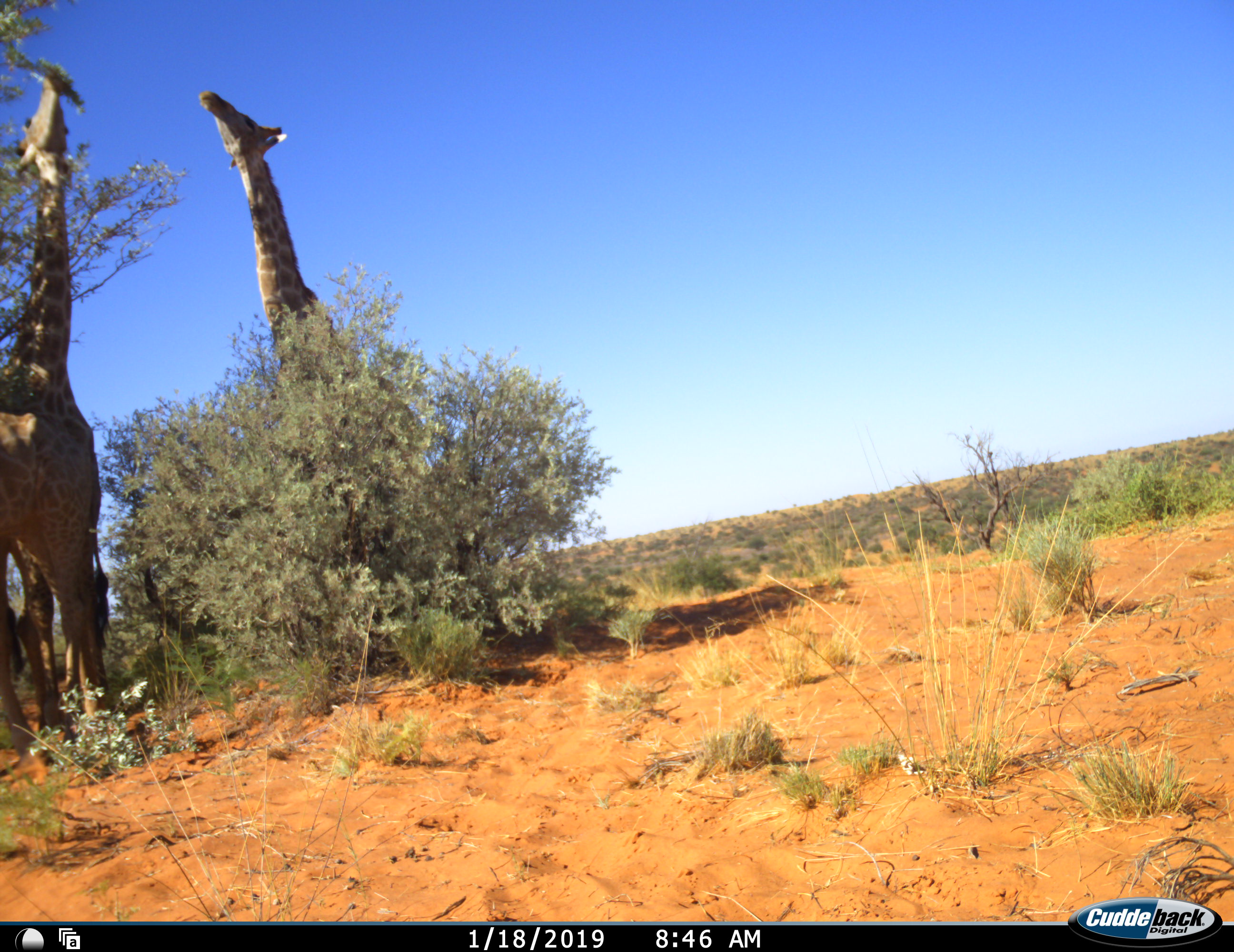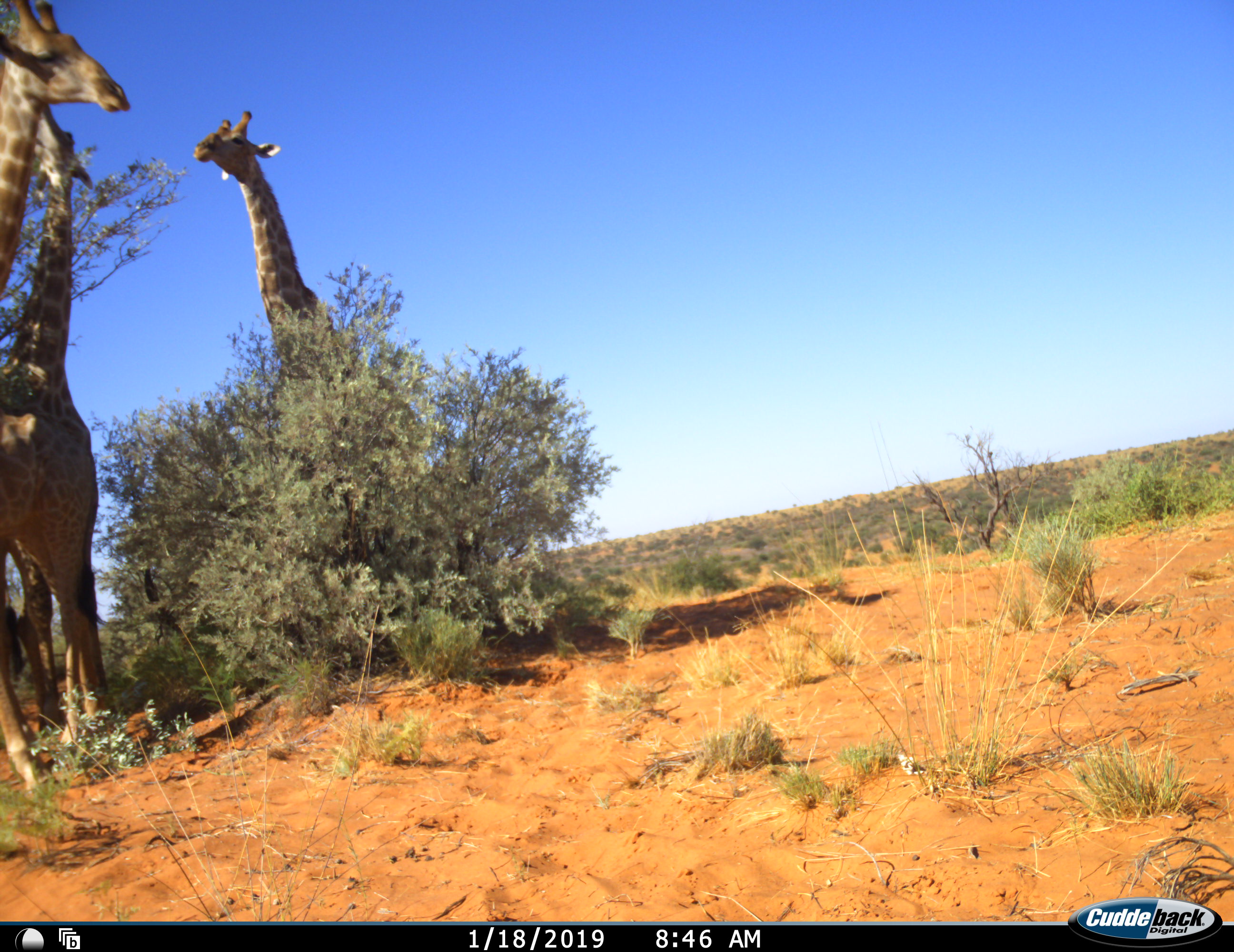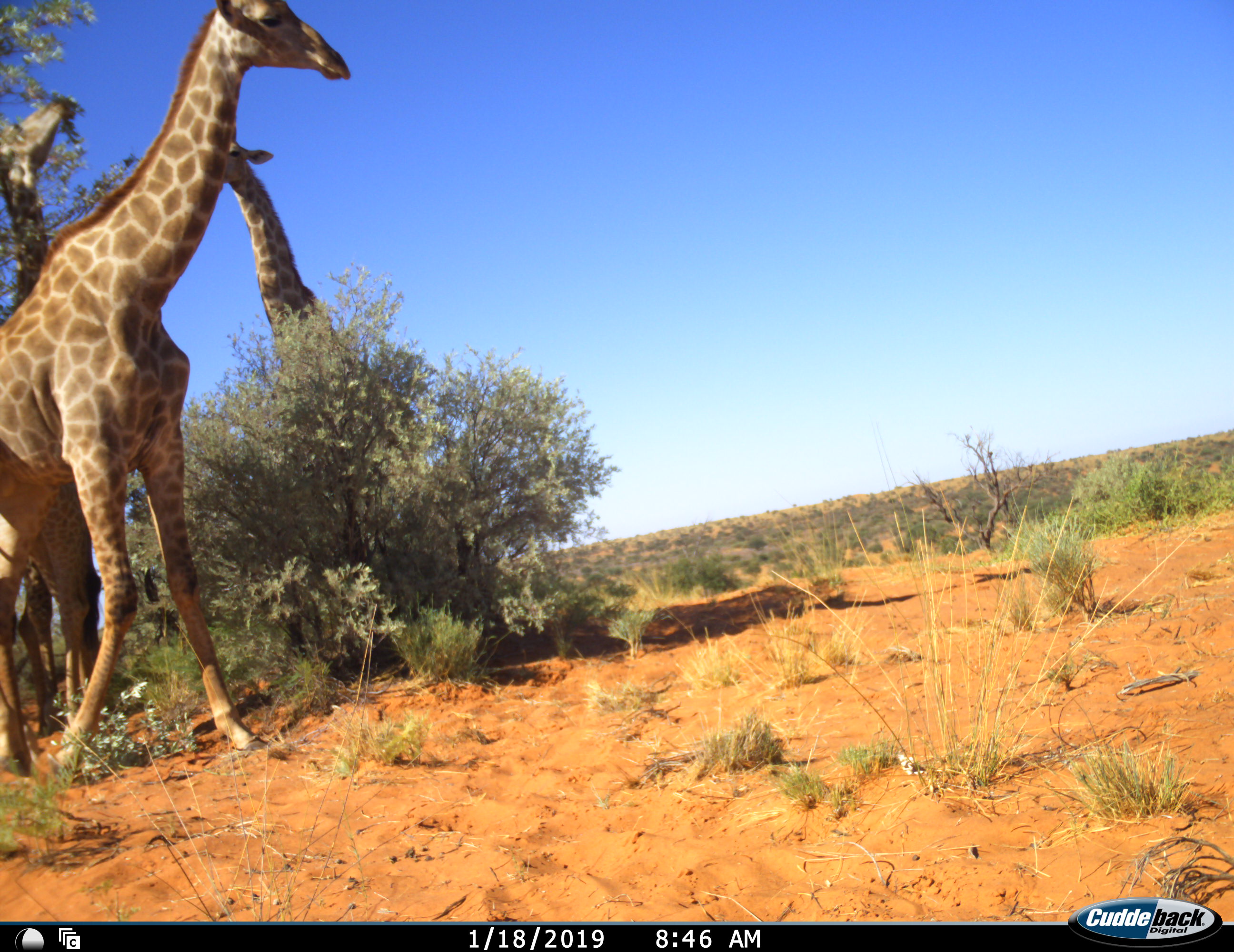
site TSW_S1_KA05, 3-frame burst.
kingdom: Animalia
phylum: Chordata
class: Mammalia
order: Artiodactyla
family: Giraffidae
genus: Giraffa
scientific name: Giraffa camelopardalis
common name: giraffe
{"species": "giraffe (Giraffa camelopardalis)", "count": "3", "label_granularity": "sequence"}